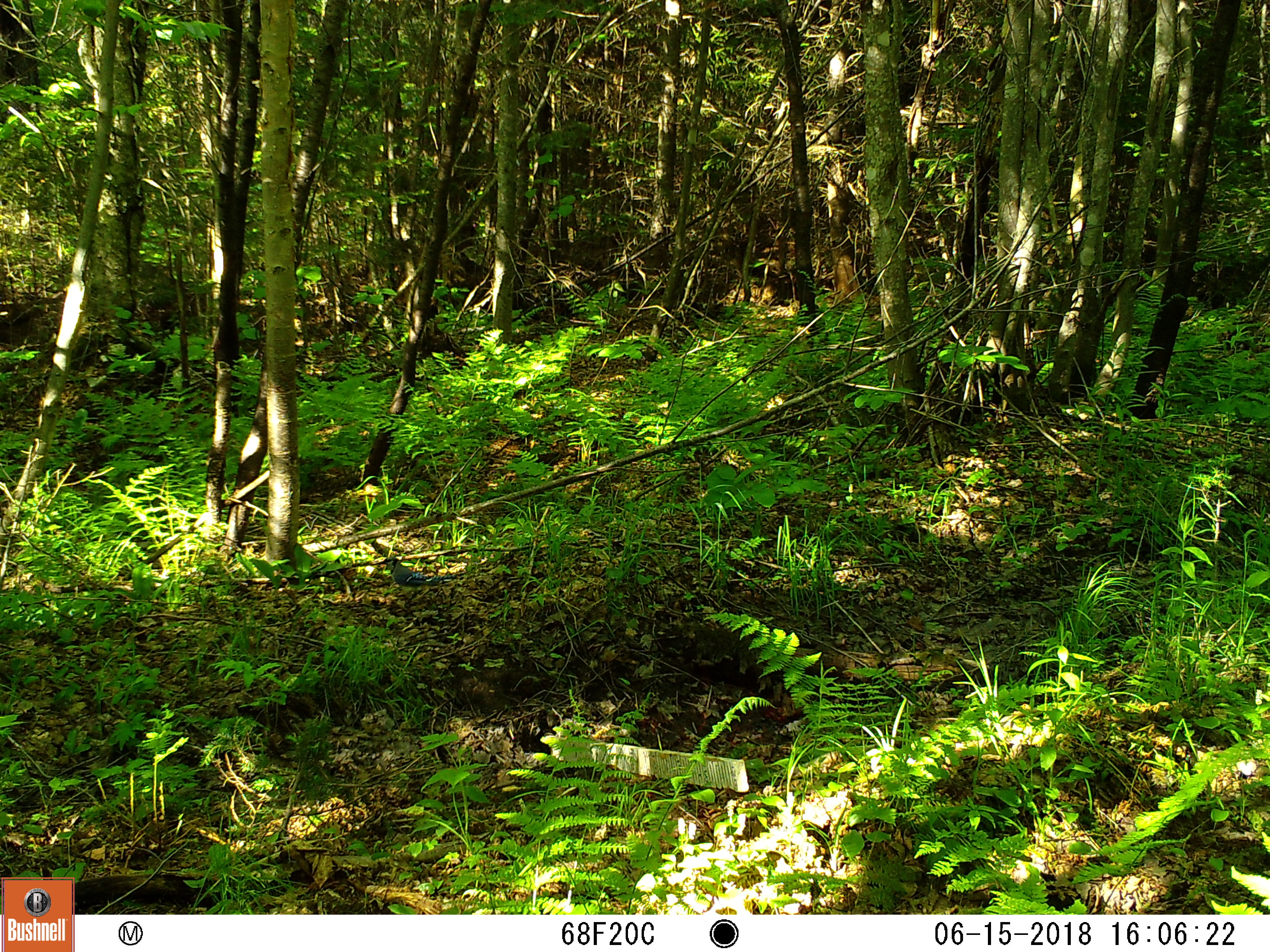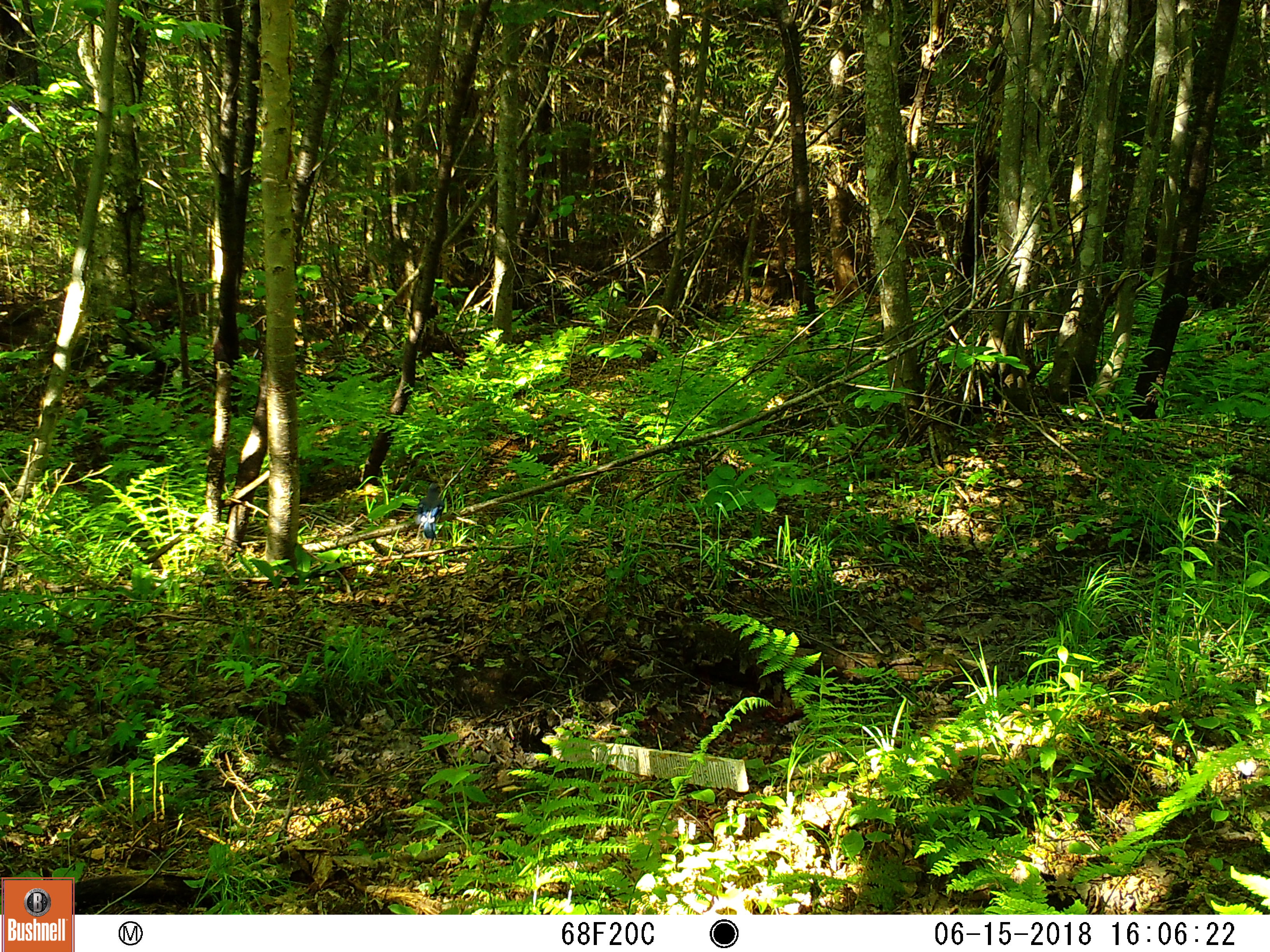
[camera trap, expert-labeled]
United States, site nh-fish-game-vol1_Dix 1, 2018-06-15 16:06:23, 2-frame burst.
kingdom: Animalia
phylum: Chordata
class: Aves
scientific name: Aves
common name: bird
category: bird sp.